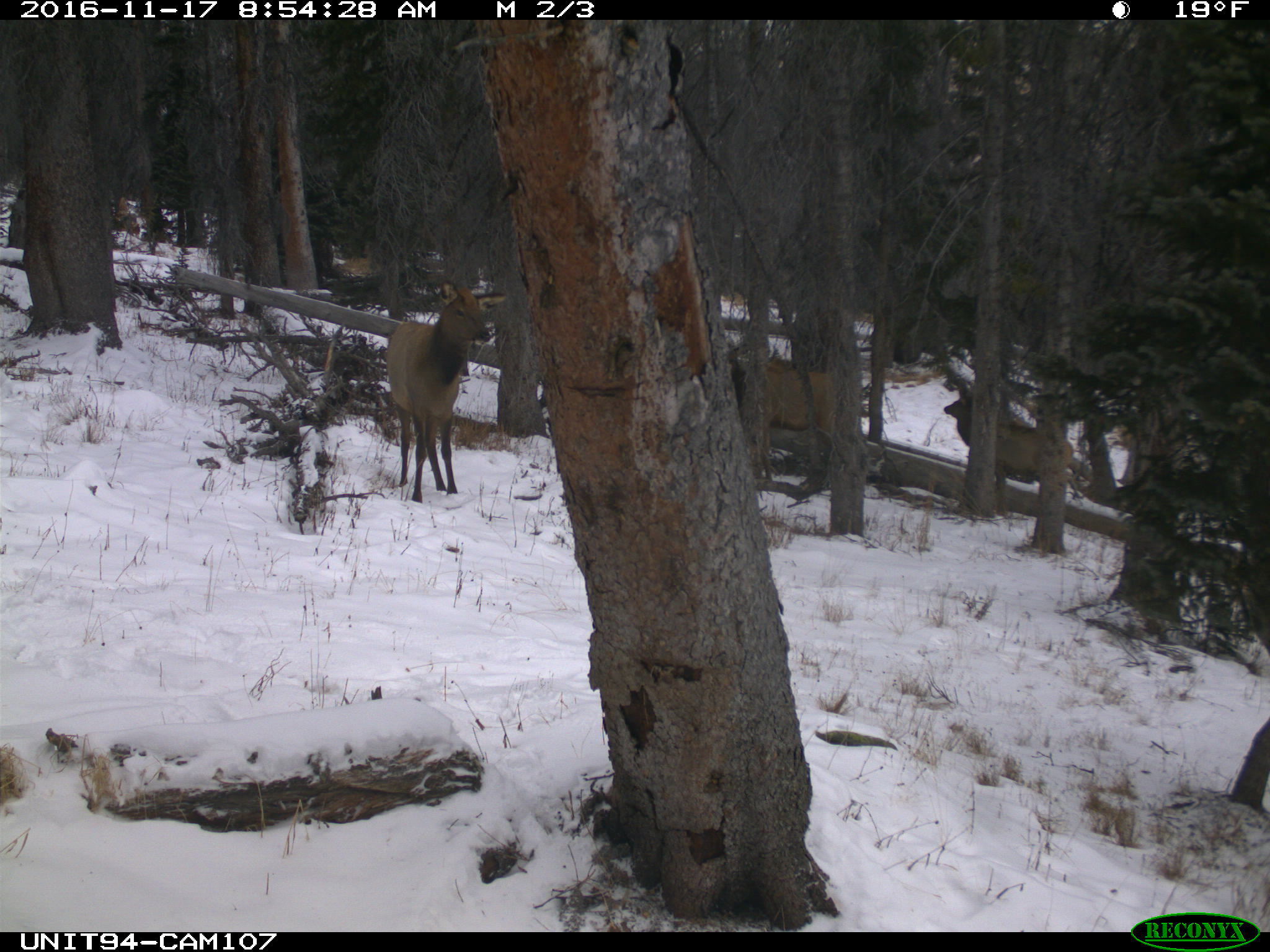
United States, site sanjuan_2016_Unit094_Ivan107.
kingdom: Animalia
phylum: Chordata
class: Mammalia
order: Artiodactyla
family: Cervidae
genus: Cervus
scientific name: Cervus elaphus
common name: red deer